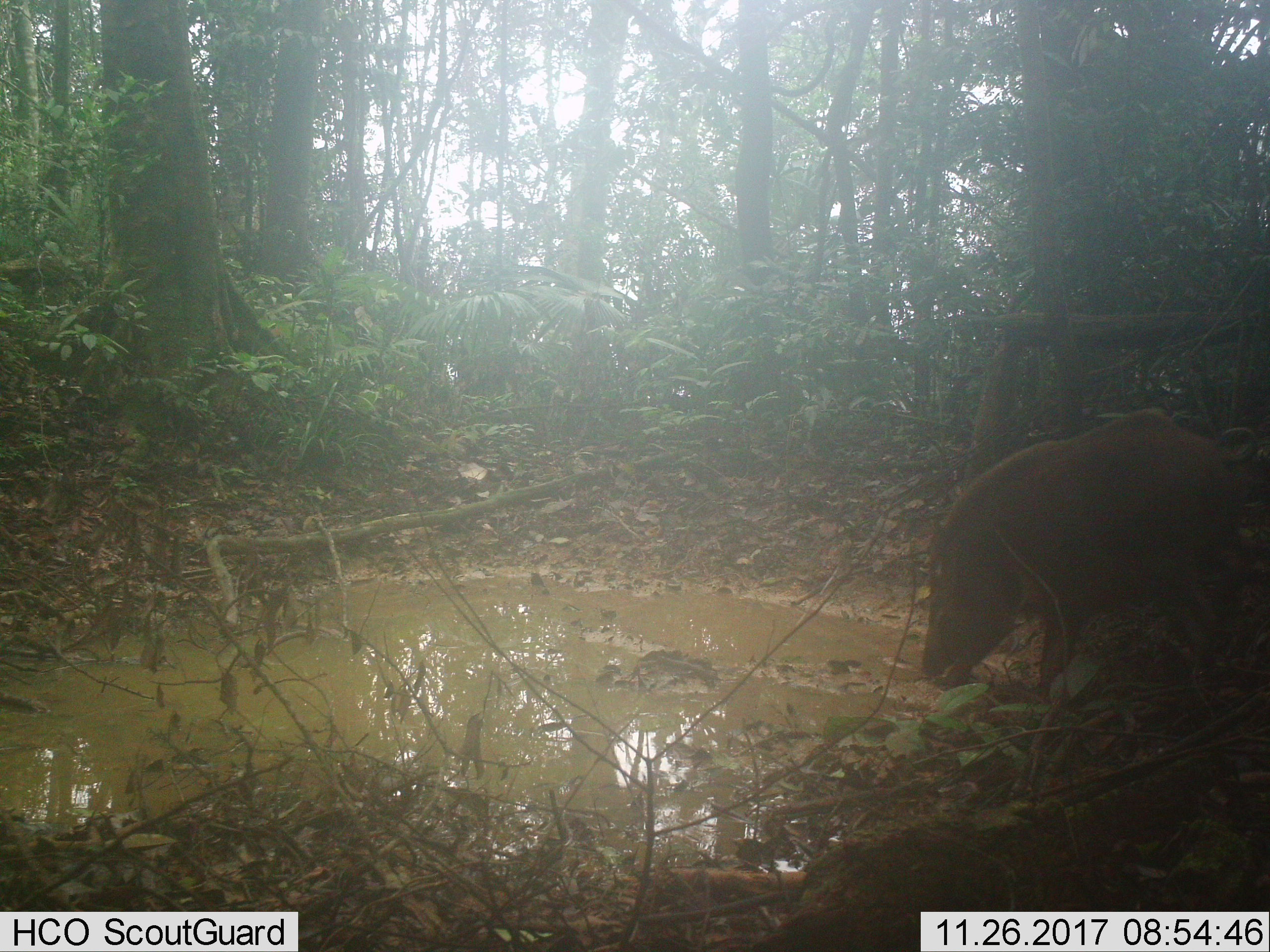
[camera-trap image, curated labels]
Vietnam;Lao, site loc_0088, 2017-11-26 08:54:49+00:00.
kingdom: Animalia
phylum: Chordata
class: Mammalia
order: Artiodactyla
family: Suidae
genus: Sus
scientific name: Sus scrofa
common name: eurasian wild pig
Eurasian wild pig (Sus scrofa). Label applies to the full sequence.